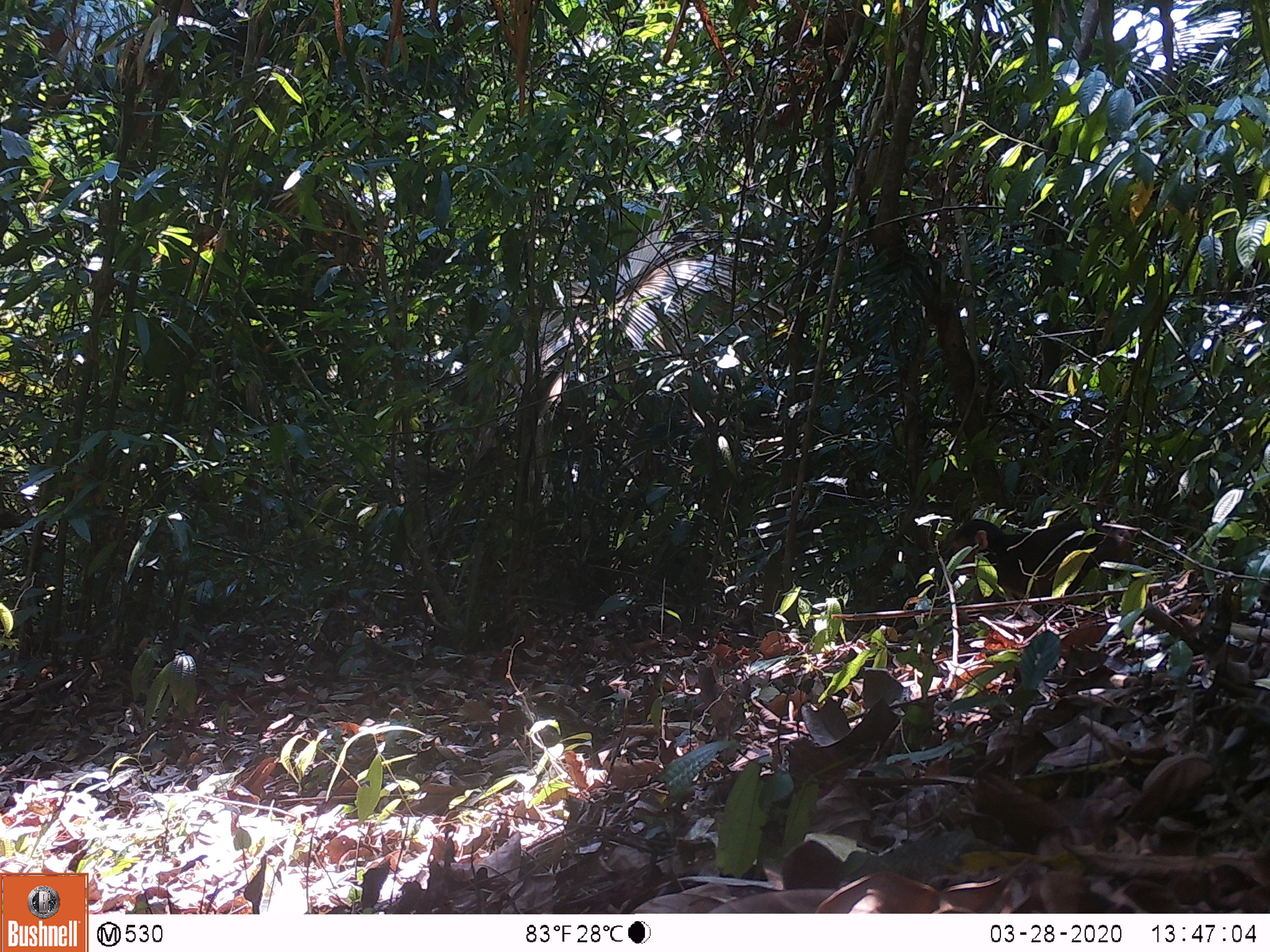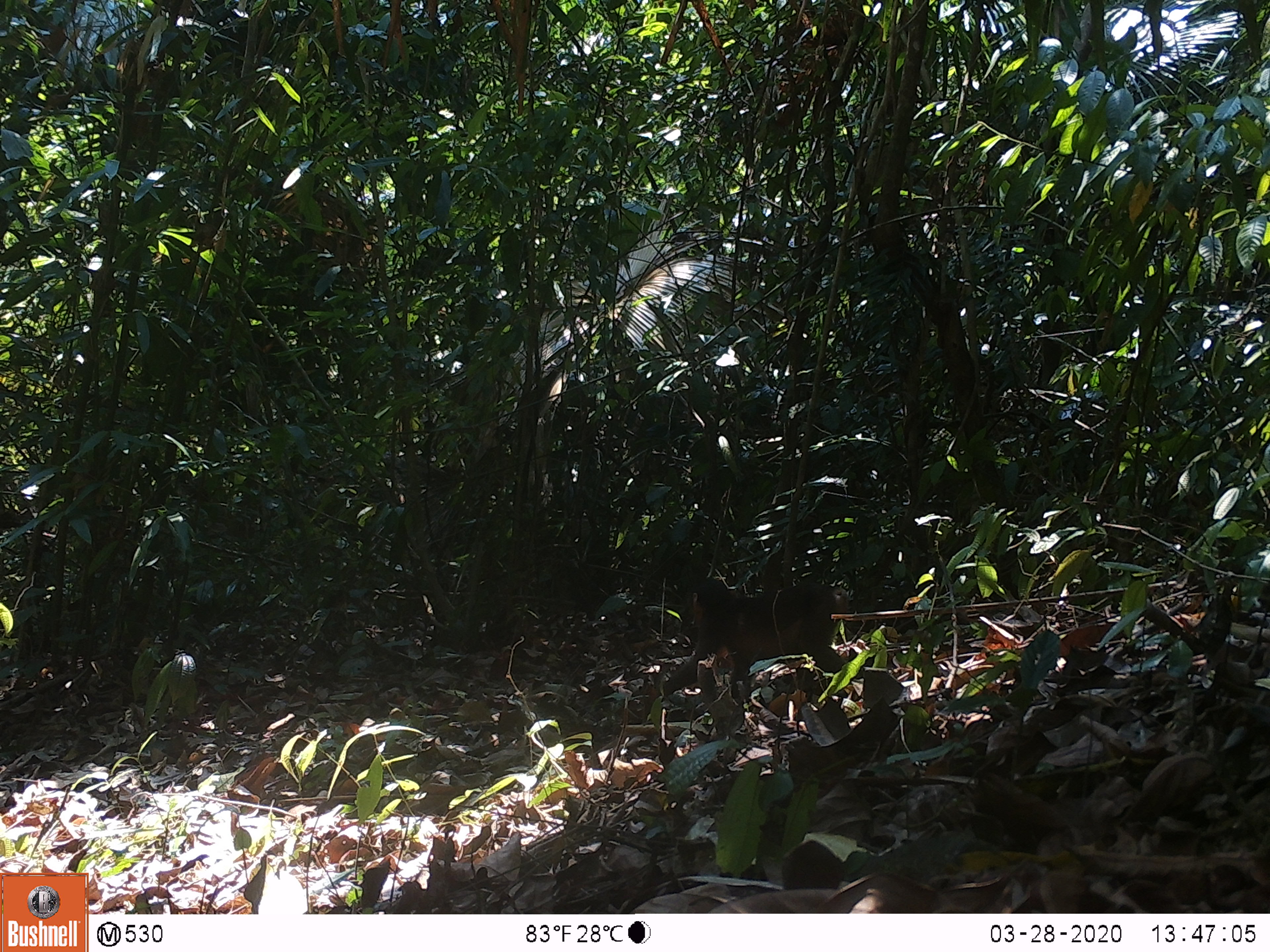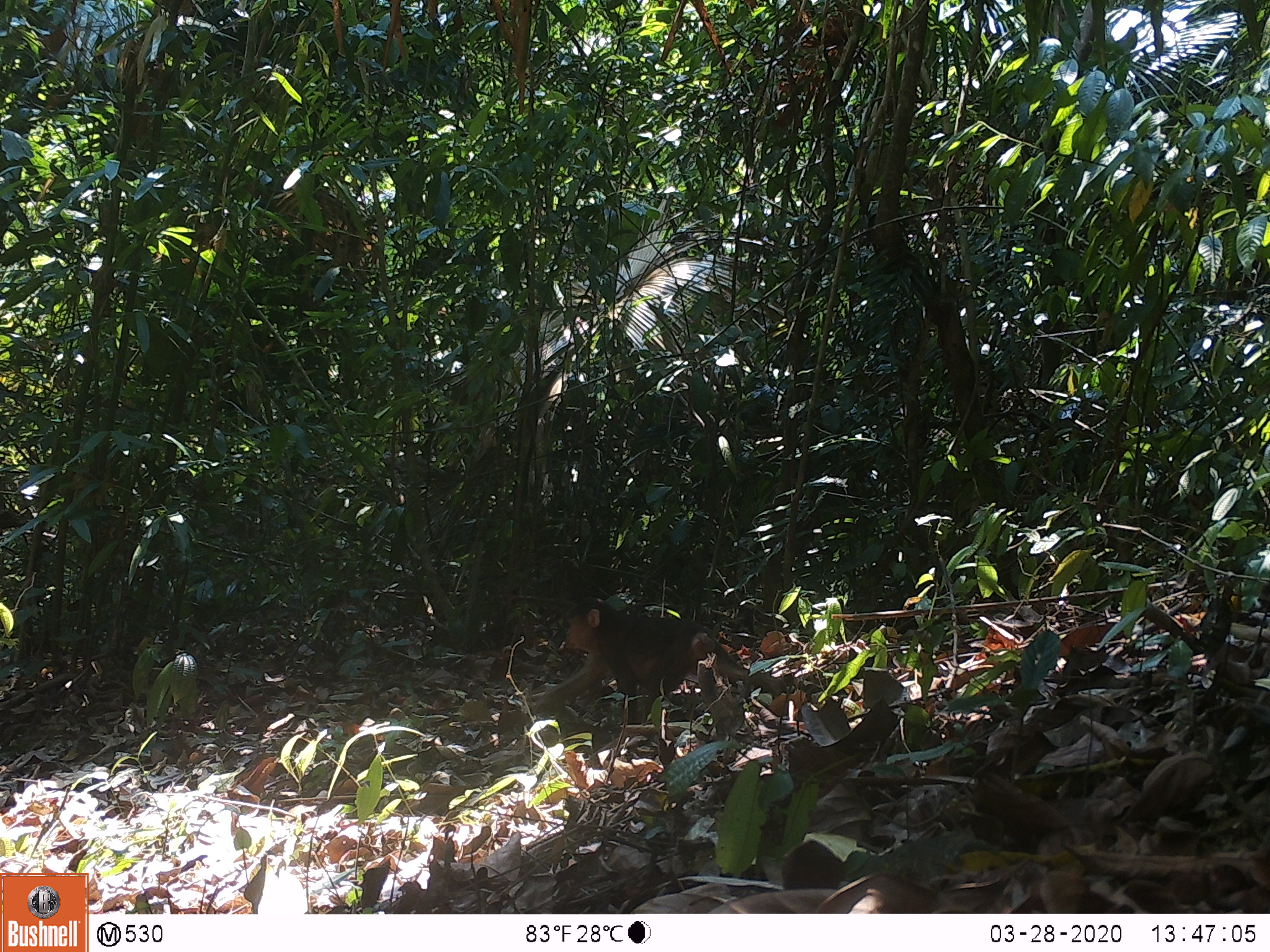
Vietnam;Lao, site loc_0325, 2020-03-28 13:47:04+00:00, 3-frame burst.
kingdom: Animalia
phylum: Chordata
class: Mammalia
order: Primates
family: Cercopithecidae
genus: Macaca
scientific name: Macaca arctoides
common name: stump-tailed macaque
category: stump tailed macaque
Stump tailed macaque (stump-tailed macaque) (Macaca arctoides). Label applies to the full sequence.